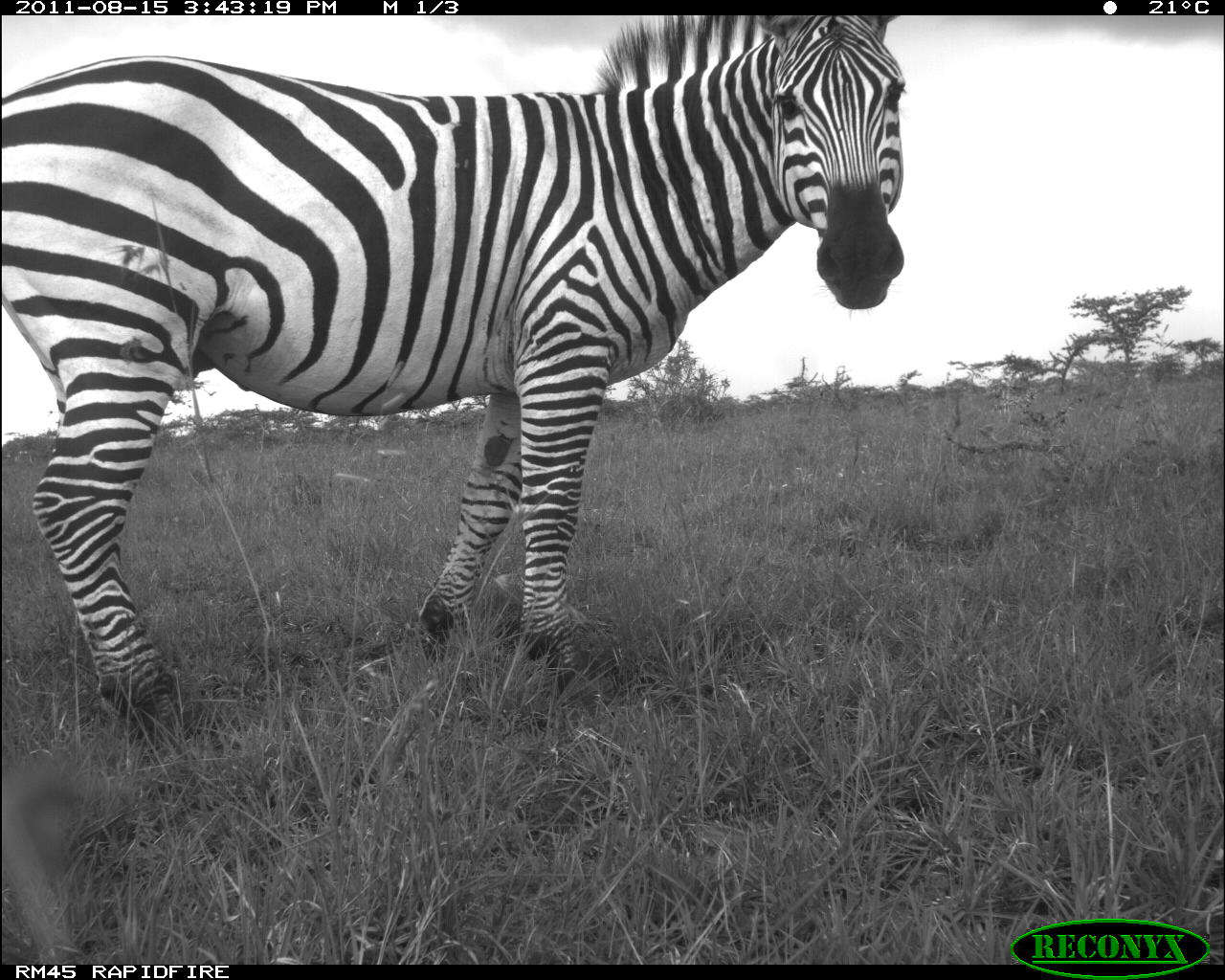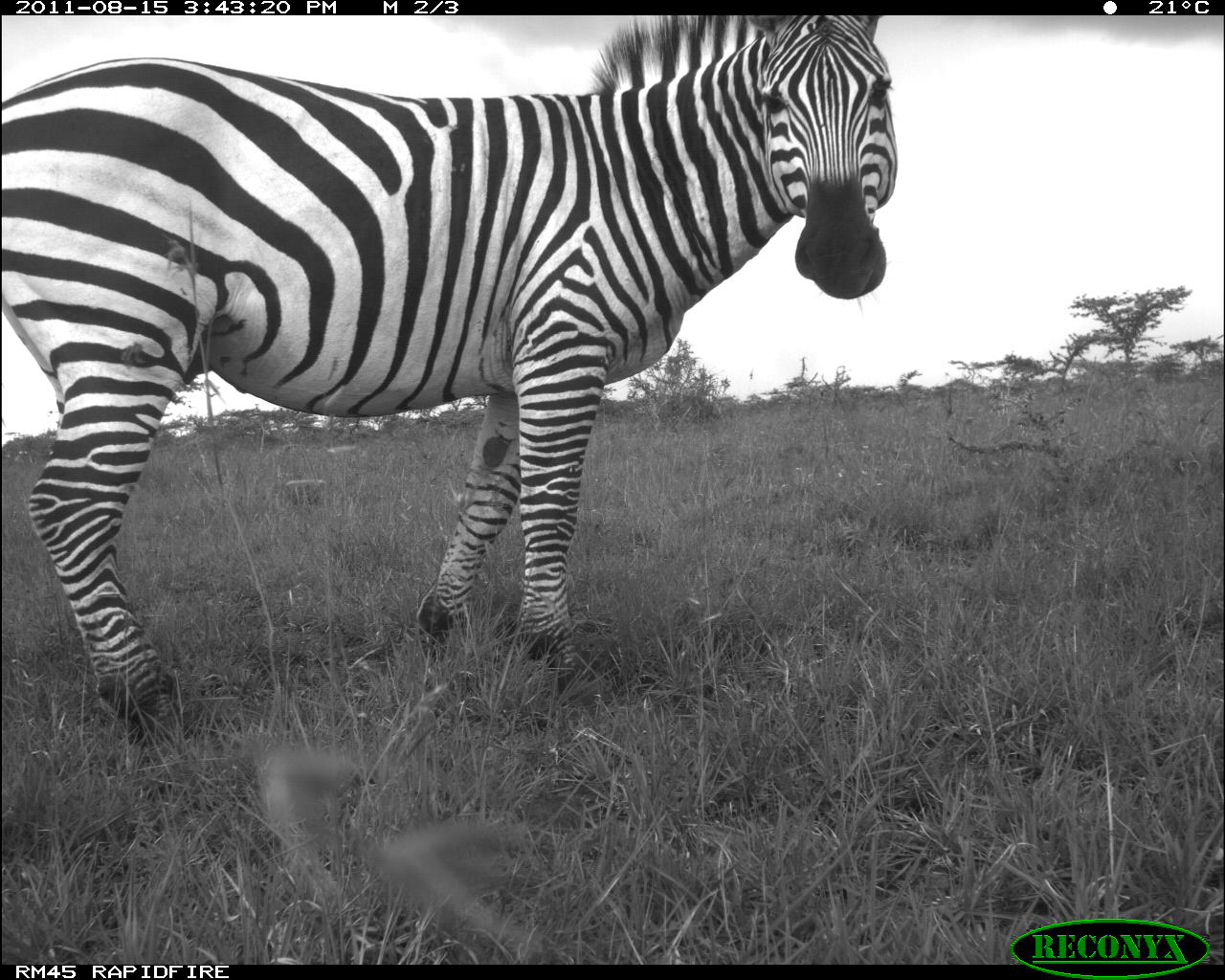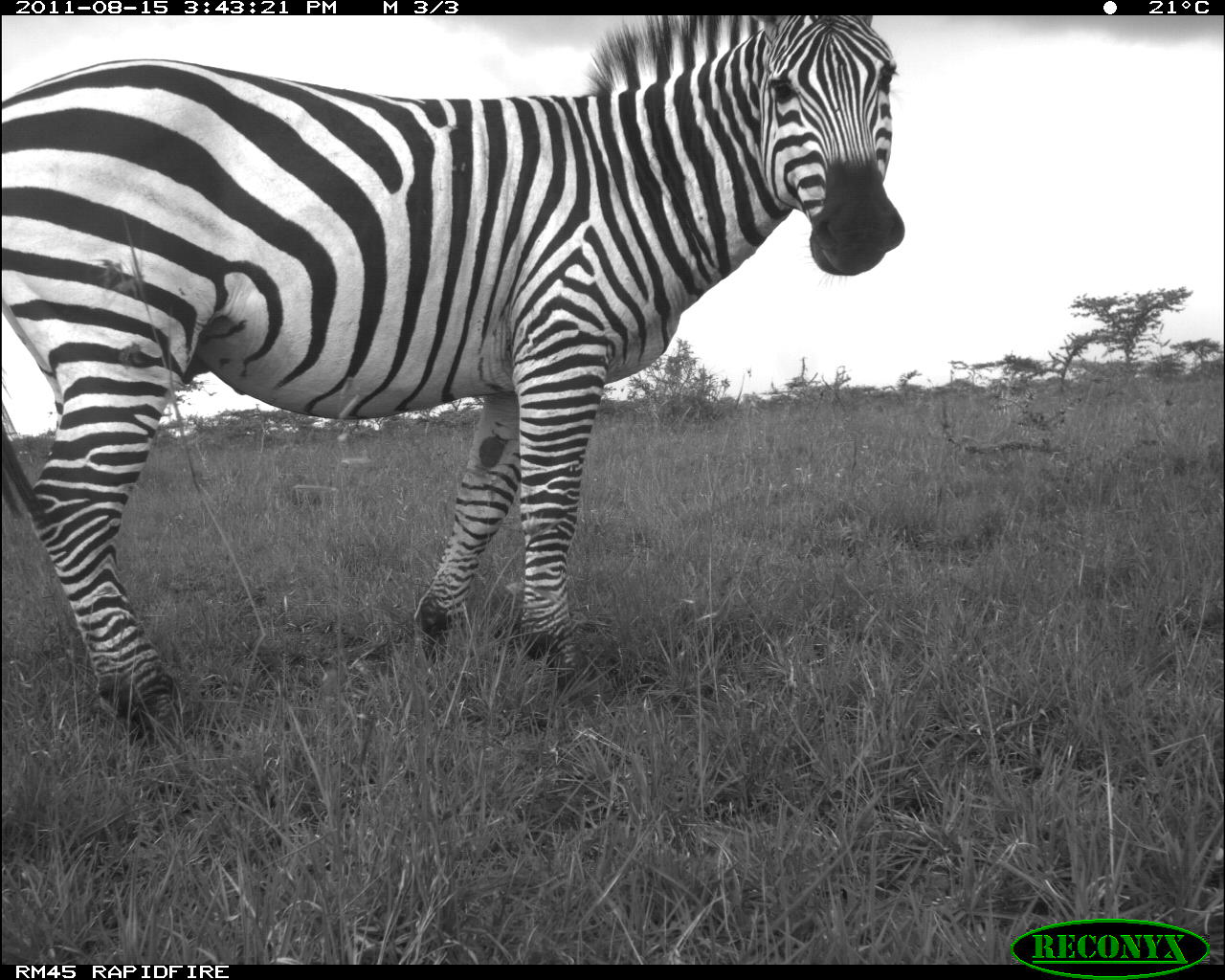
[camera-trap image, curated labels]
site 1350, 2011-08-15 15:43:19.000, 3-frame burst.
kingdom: Animalia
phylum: Chordata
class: Mammalia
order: Perissodactyla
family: Equidae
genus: Equus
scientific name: Equus quagga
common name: plains zebra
Equus quagga (plains zebra), count 1.